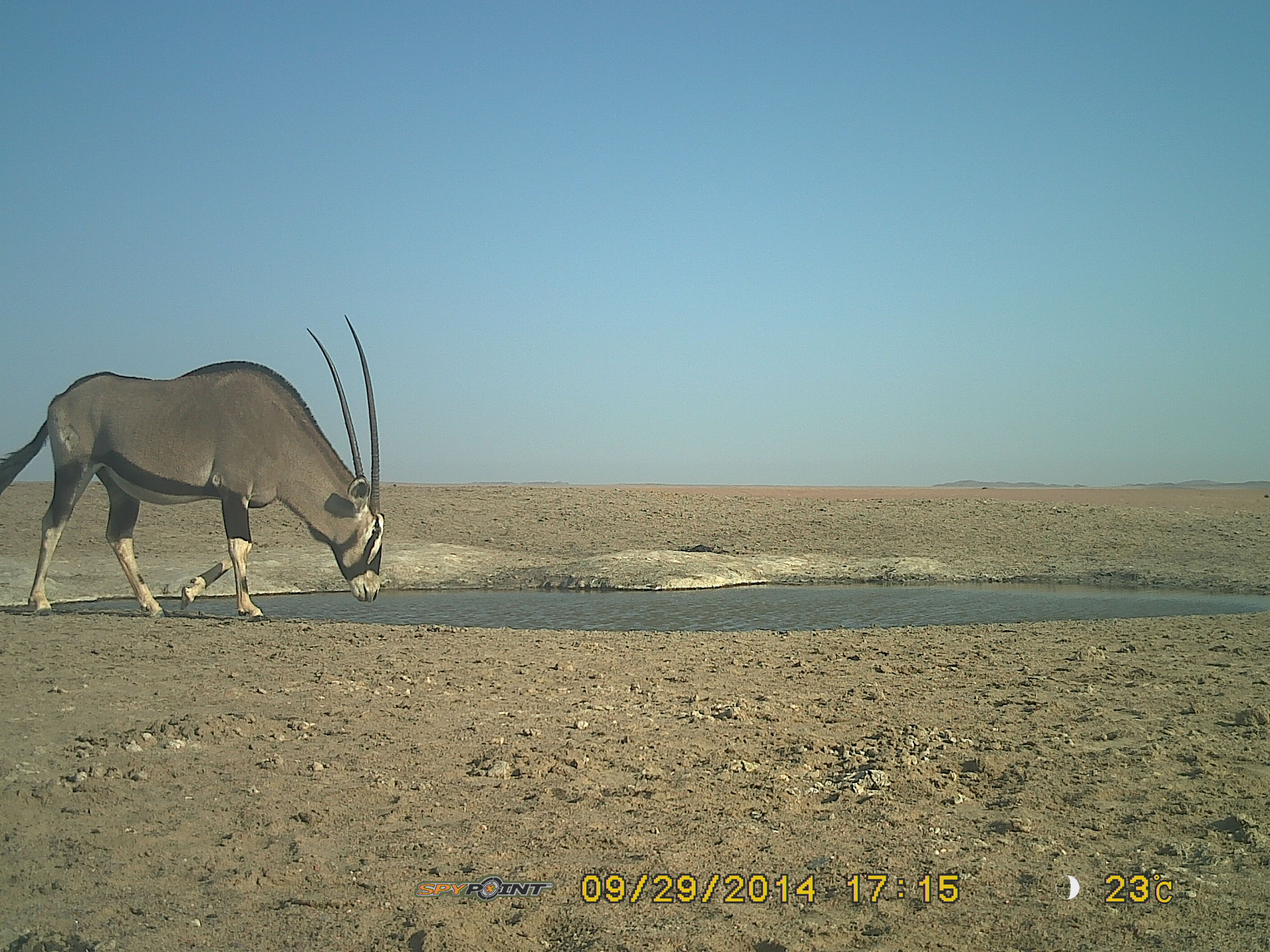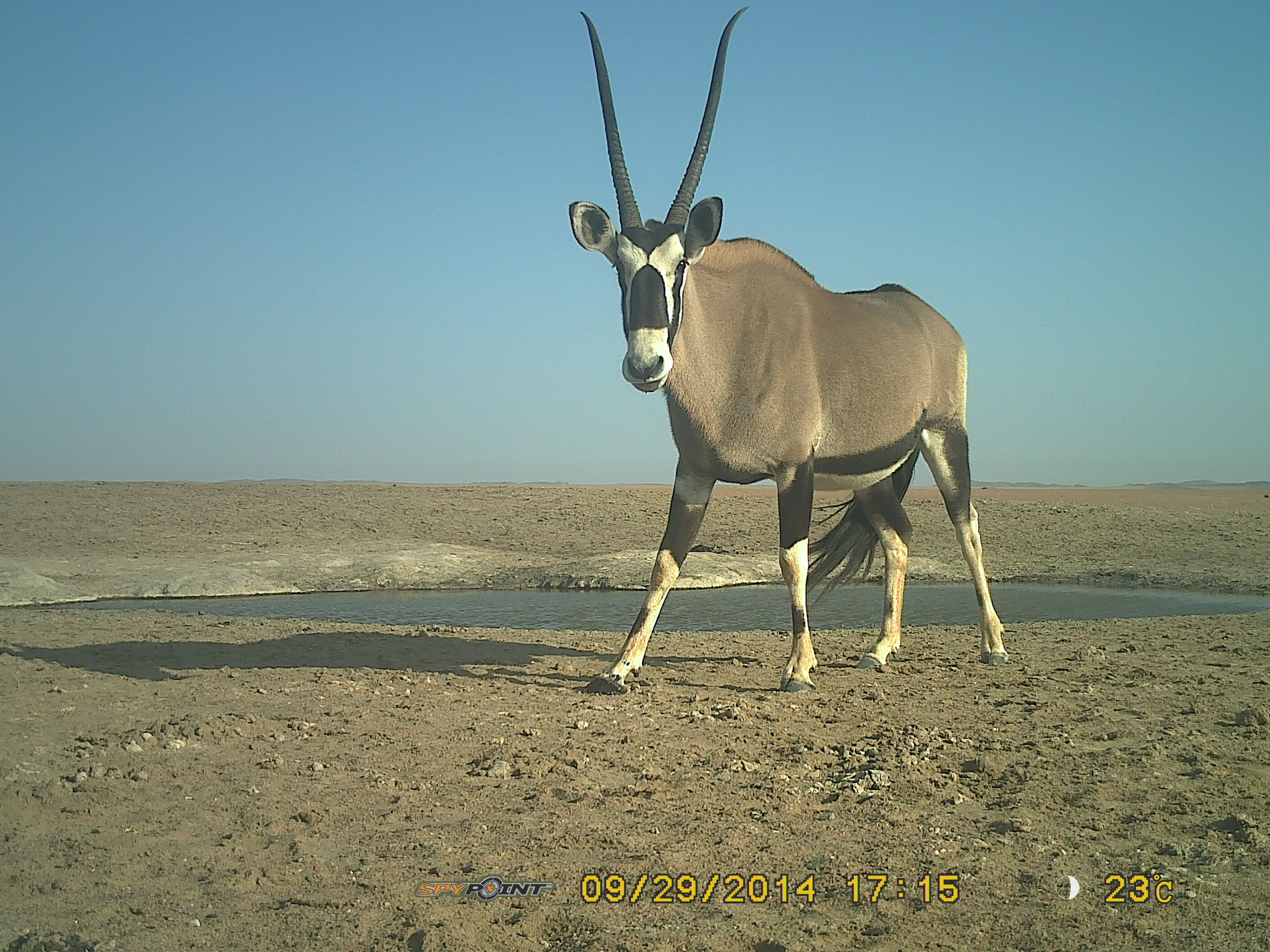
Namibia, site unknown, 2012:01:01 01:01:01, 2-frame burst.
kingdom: Animalia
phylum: Chordata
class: Mammalia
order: Artiodactyla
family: Bovidae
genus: Oryx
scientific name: Oryx gazella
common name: gemsbok